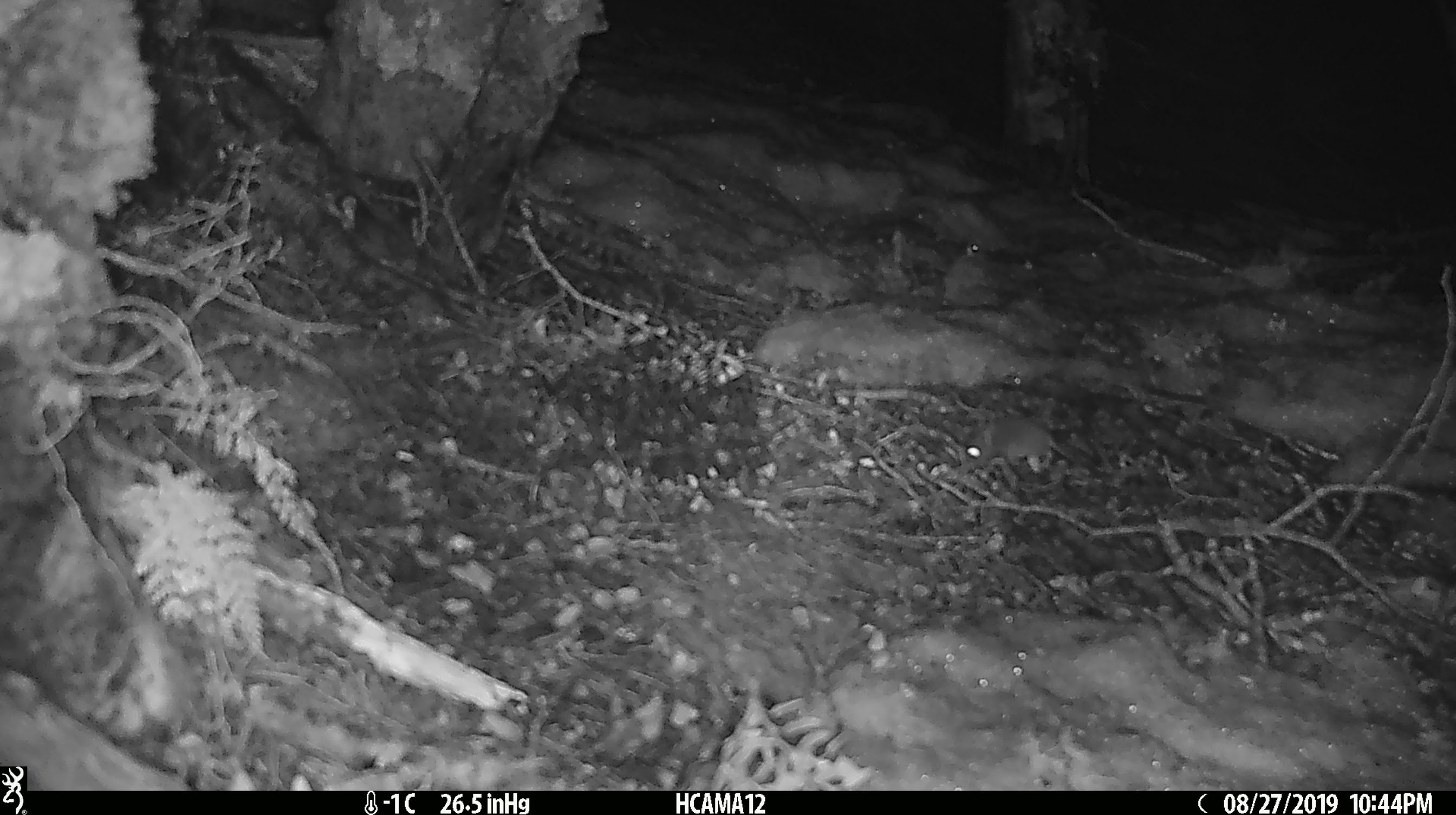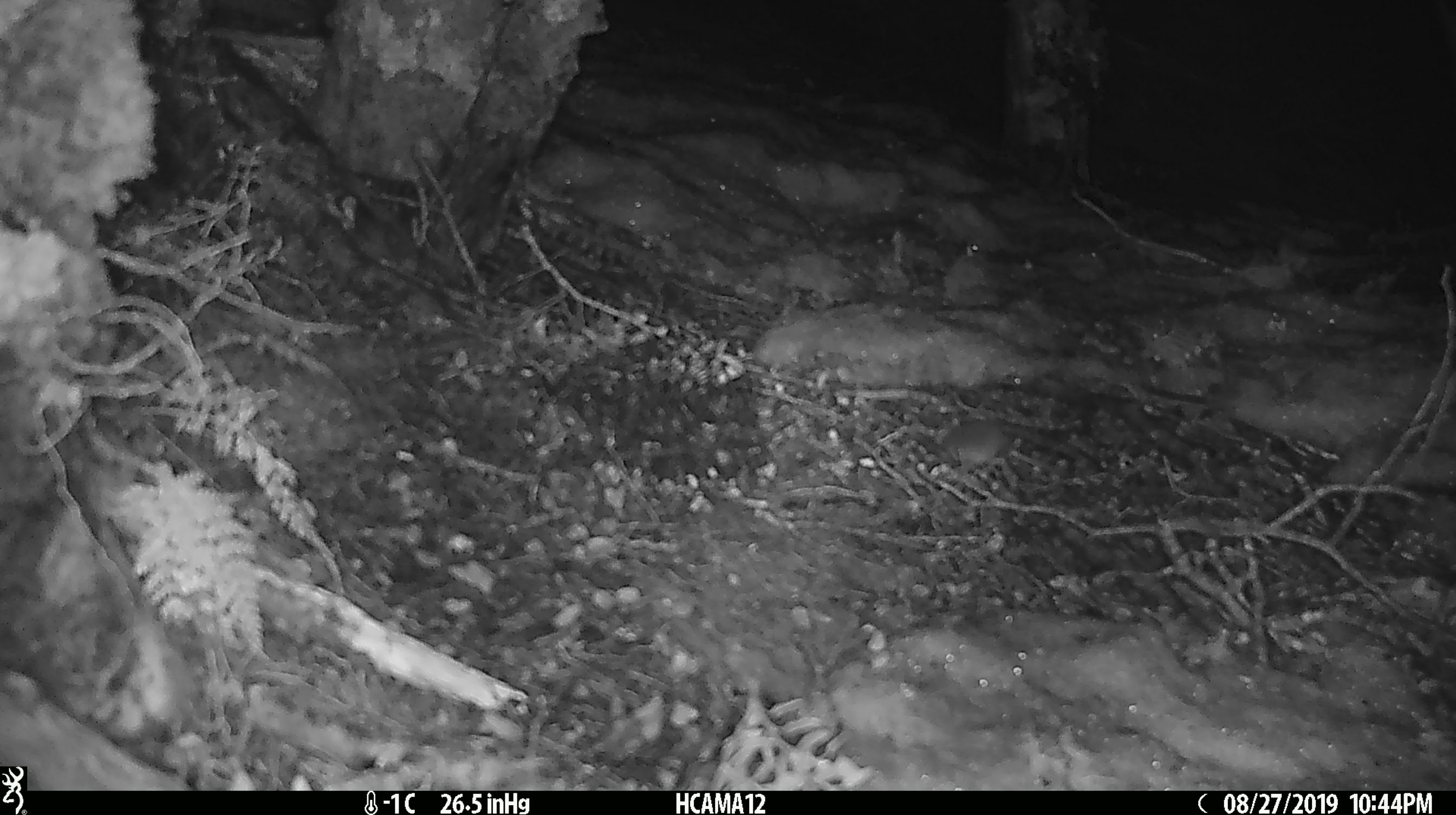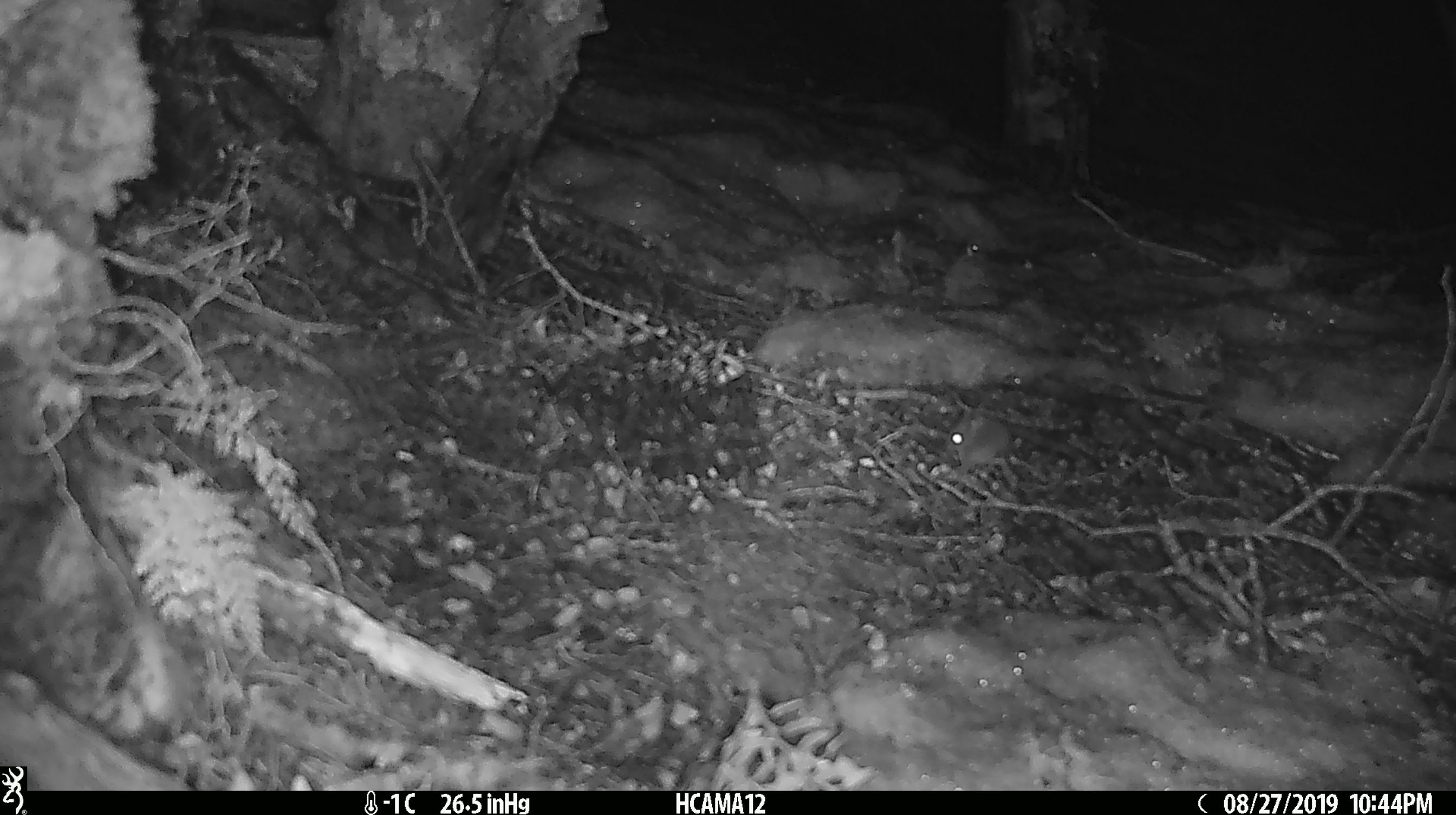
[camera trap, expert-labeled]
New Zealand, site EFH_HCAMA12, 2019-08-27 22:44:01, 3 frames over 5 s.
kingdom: Animalia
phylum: Chordata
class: Mammalia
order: Rodentia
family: Muridae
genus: Mus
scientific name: Mus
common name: mouse